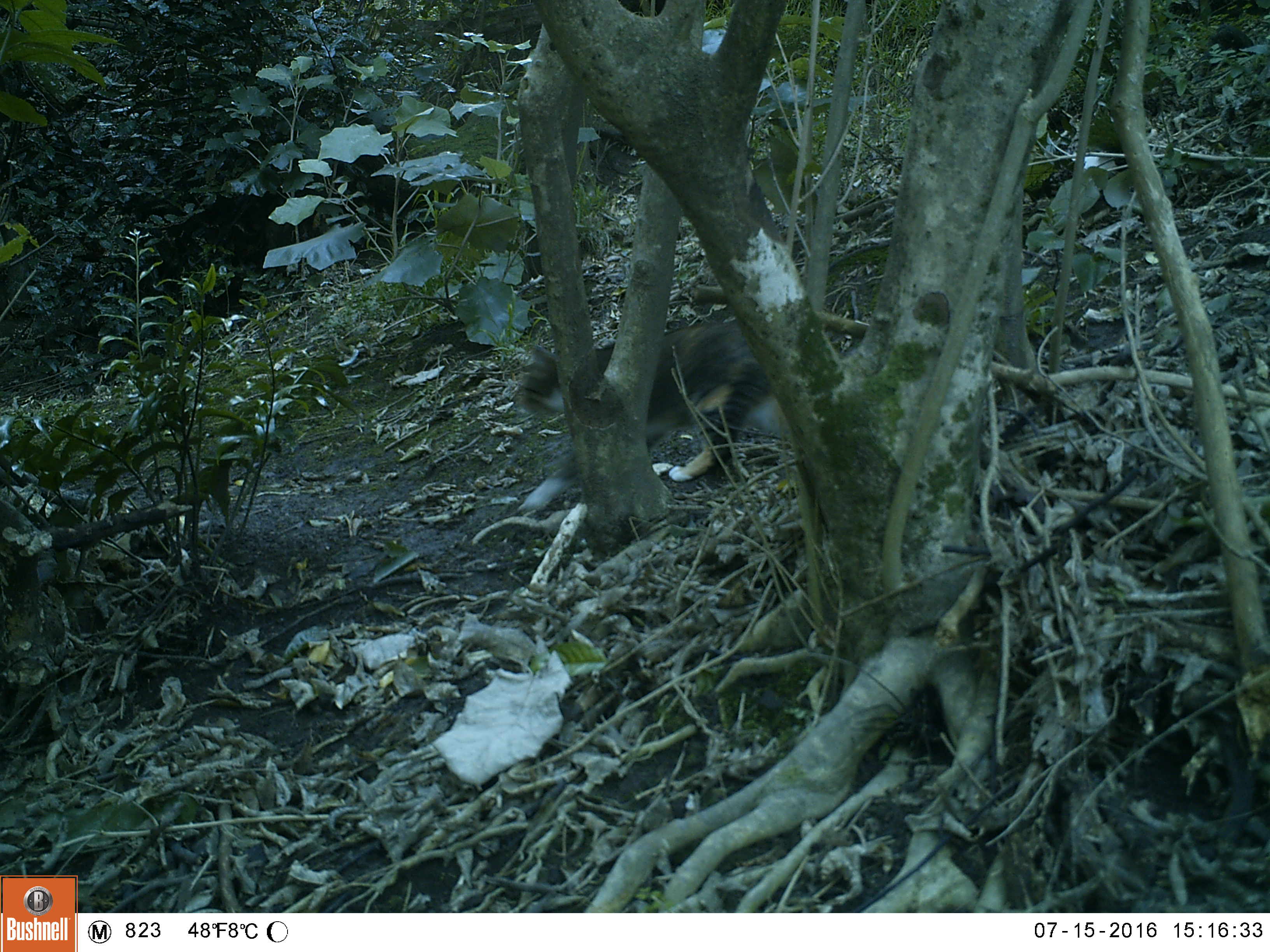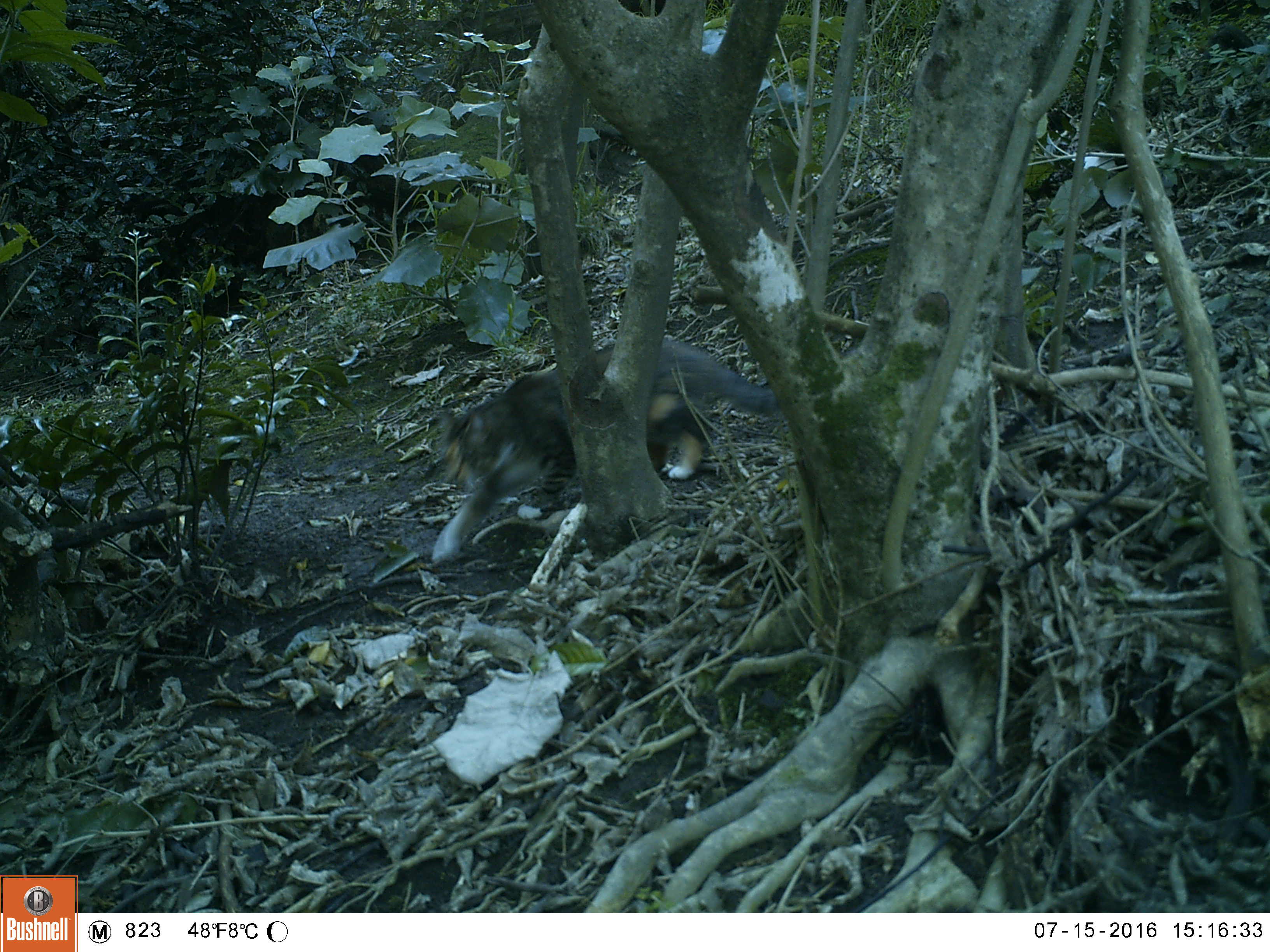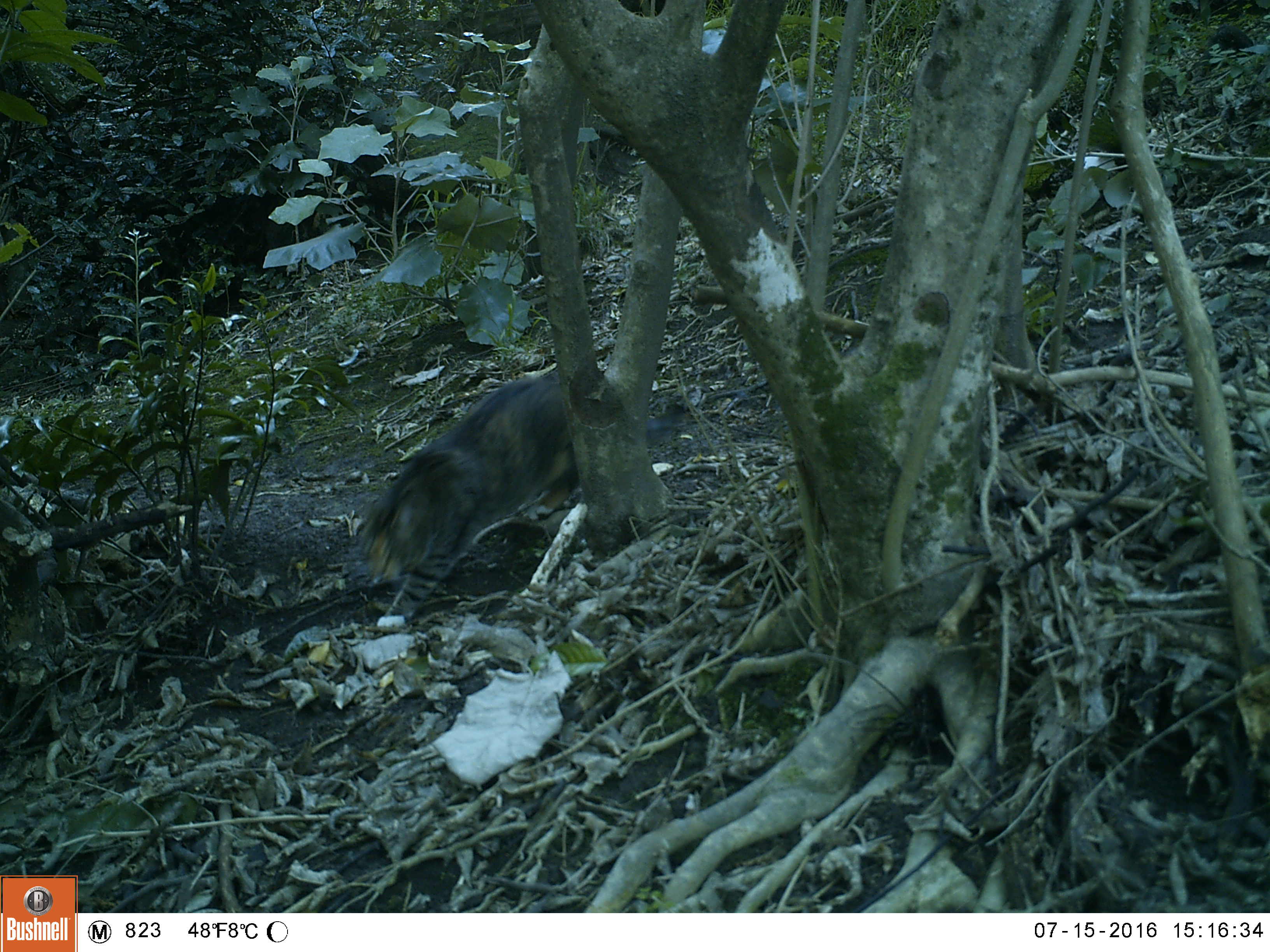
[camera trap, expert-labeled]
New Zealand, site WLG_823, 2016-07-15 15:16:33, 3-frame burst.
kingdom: Animalia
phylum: Chordata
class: Mammalia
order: Carnivora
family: Felidae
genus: Felis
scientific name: Felis catus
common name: domestic cat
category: cat